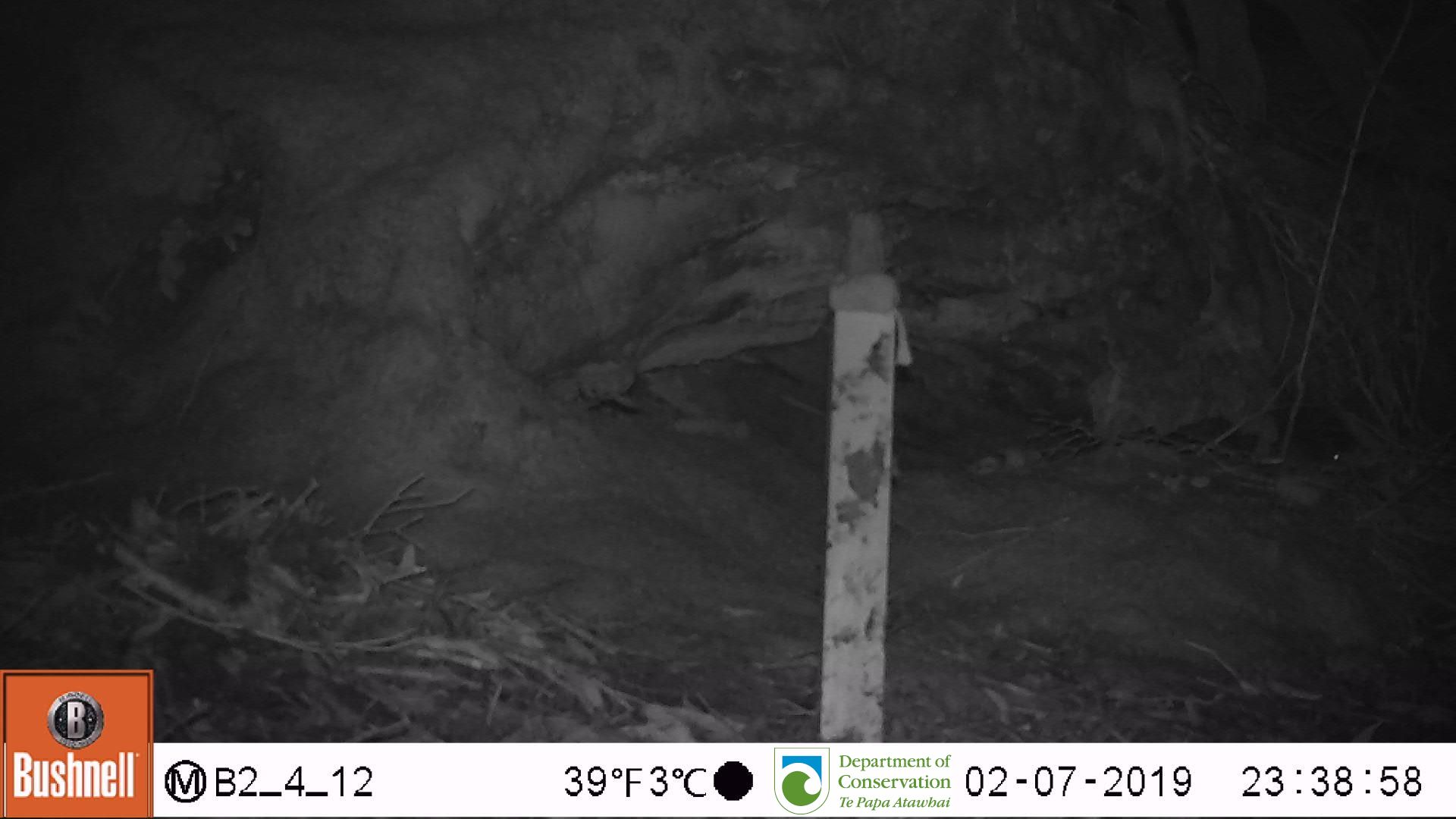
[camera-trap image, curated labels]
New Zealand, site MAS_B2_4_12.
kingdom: Animalia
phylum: Chordata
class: Mammalia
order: Rodentia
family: Muridae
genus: Mus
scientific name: Mus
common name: mouse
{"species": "mouse (Mus)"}